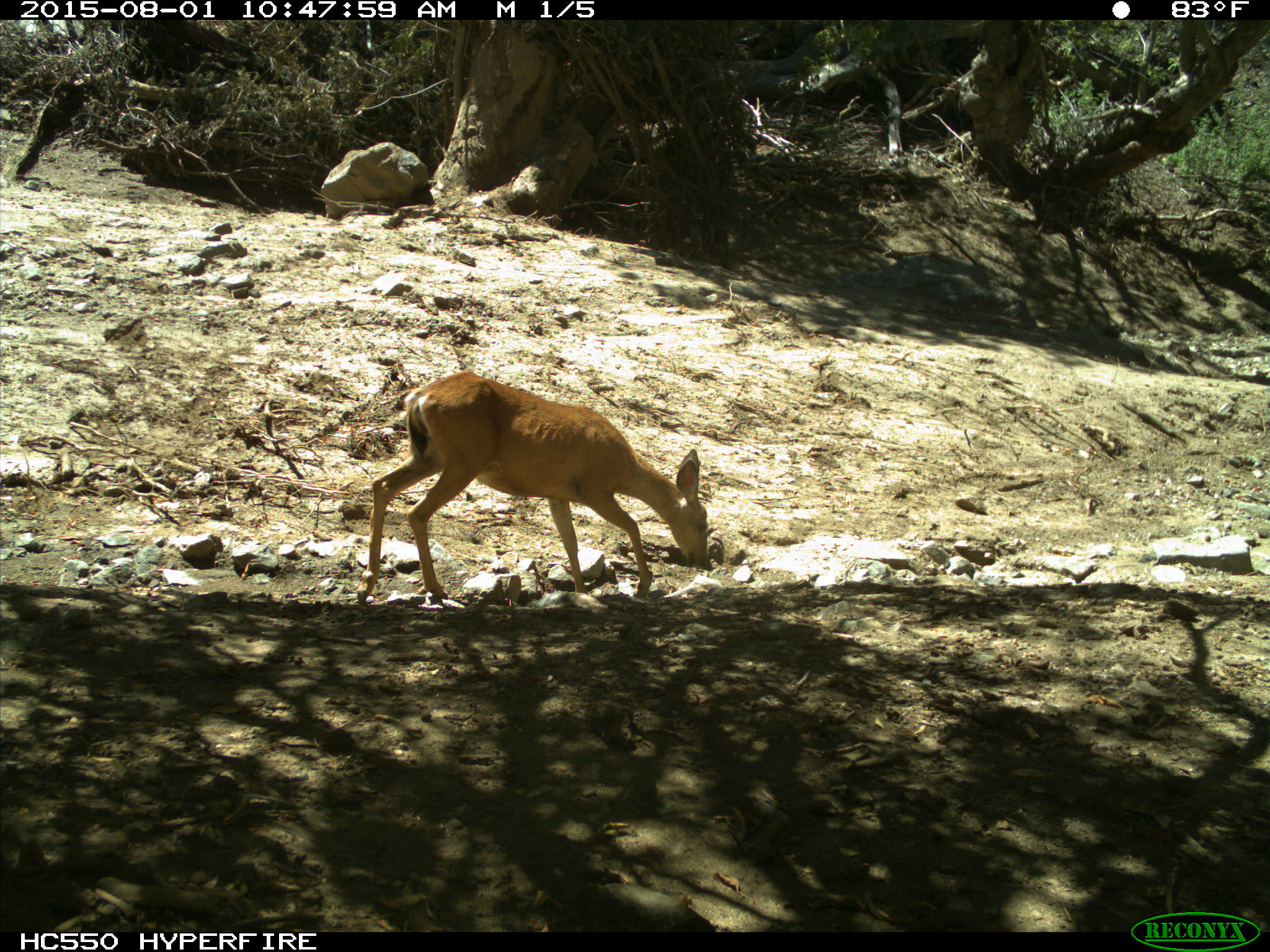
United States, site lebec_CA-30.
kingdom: Animalia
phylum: Chordata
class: Mammalia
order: Artiodactyla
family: Cervidae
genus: Odocoileus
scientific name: Odocoileus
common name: deer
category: unidentified deer